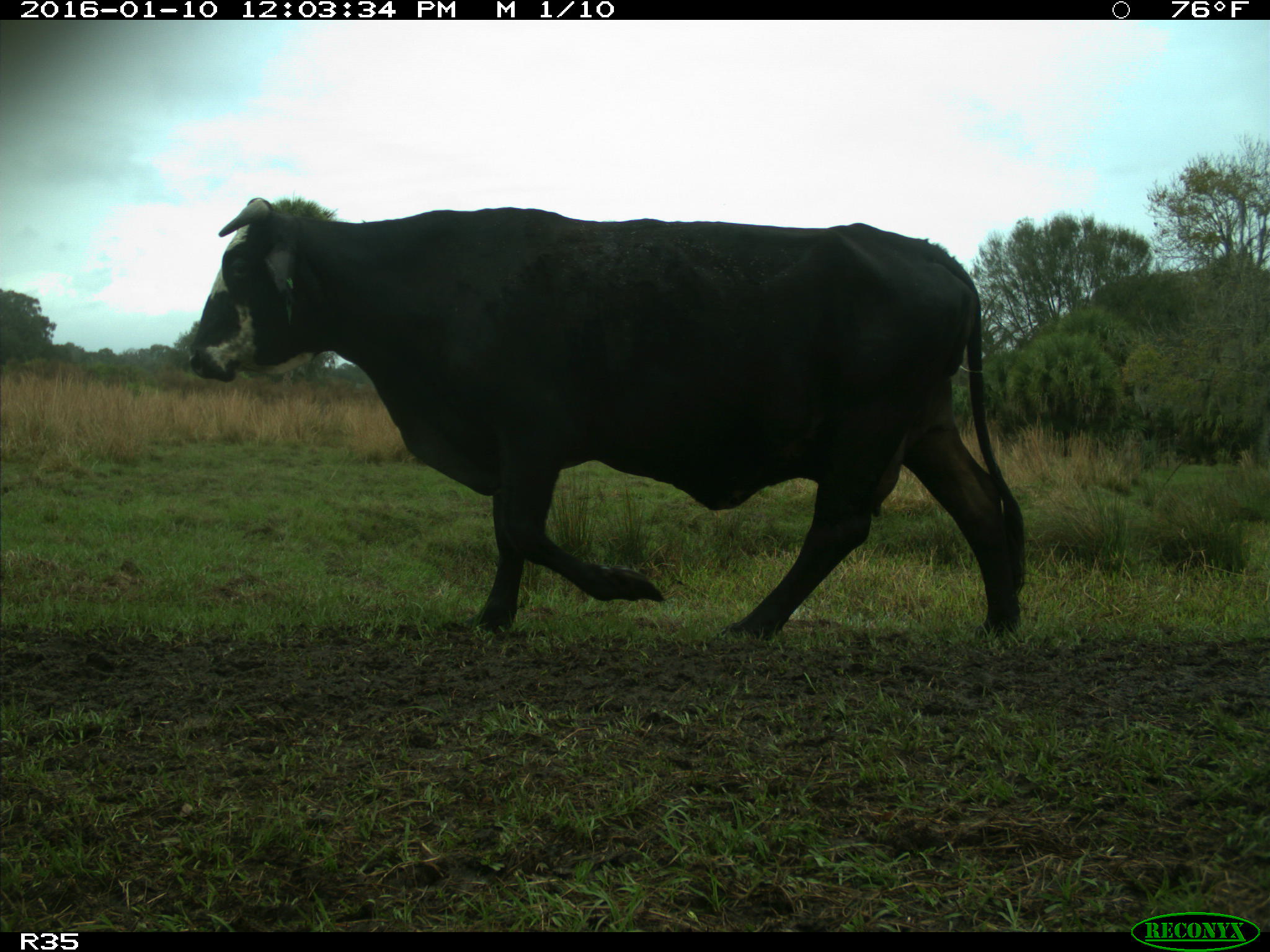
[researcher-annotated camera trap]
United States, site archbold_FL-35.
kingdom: Animalia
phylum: Chordata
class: Mammalia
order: Artiodactyla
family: Bovidae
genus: Bos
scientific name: Bos taurus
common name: domestic cow